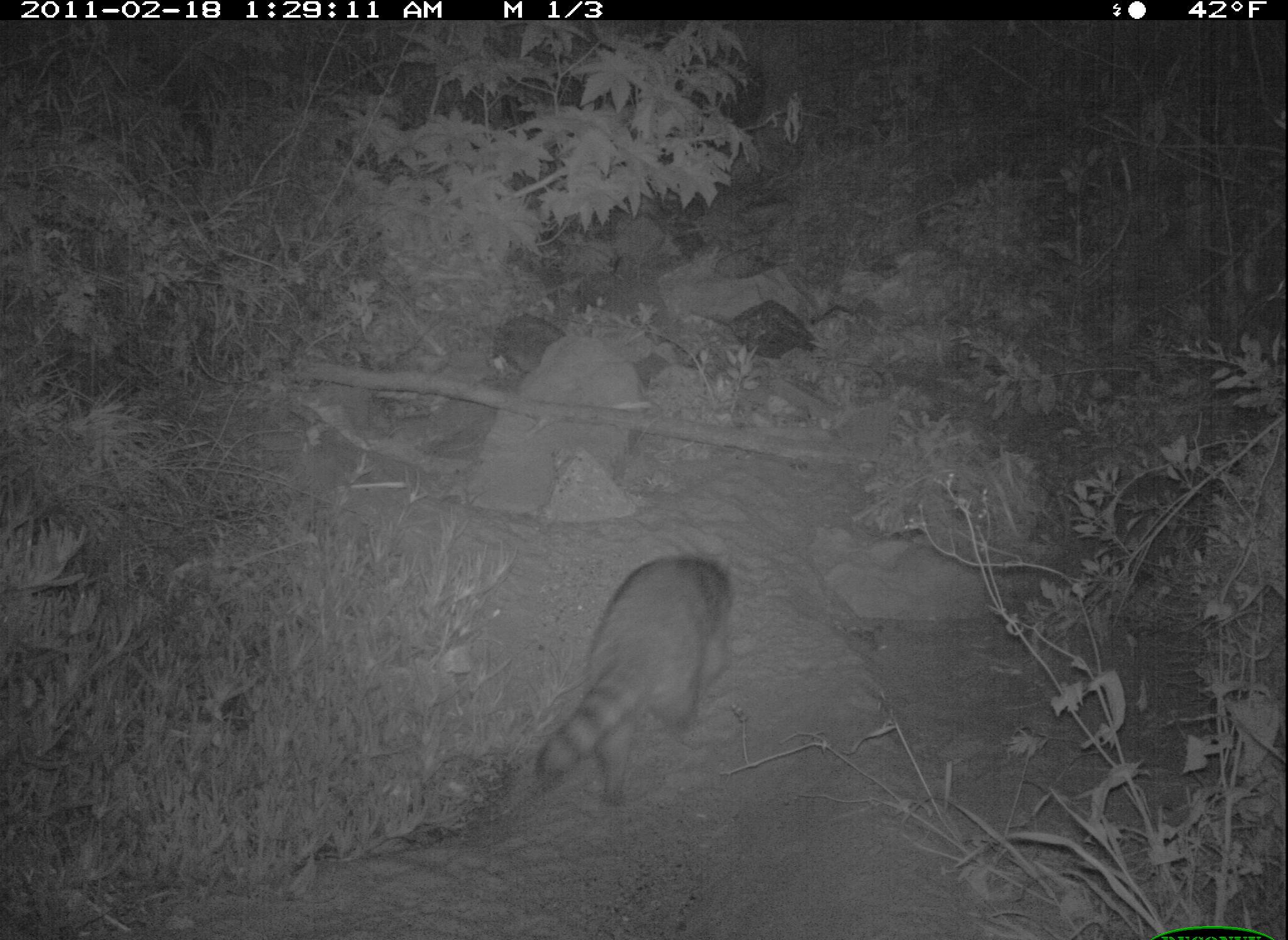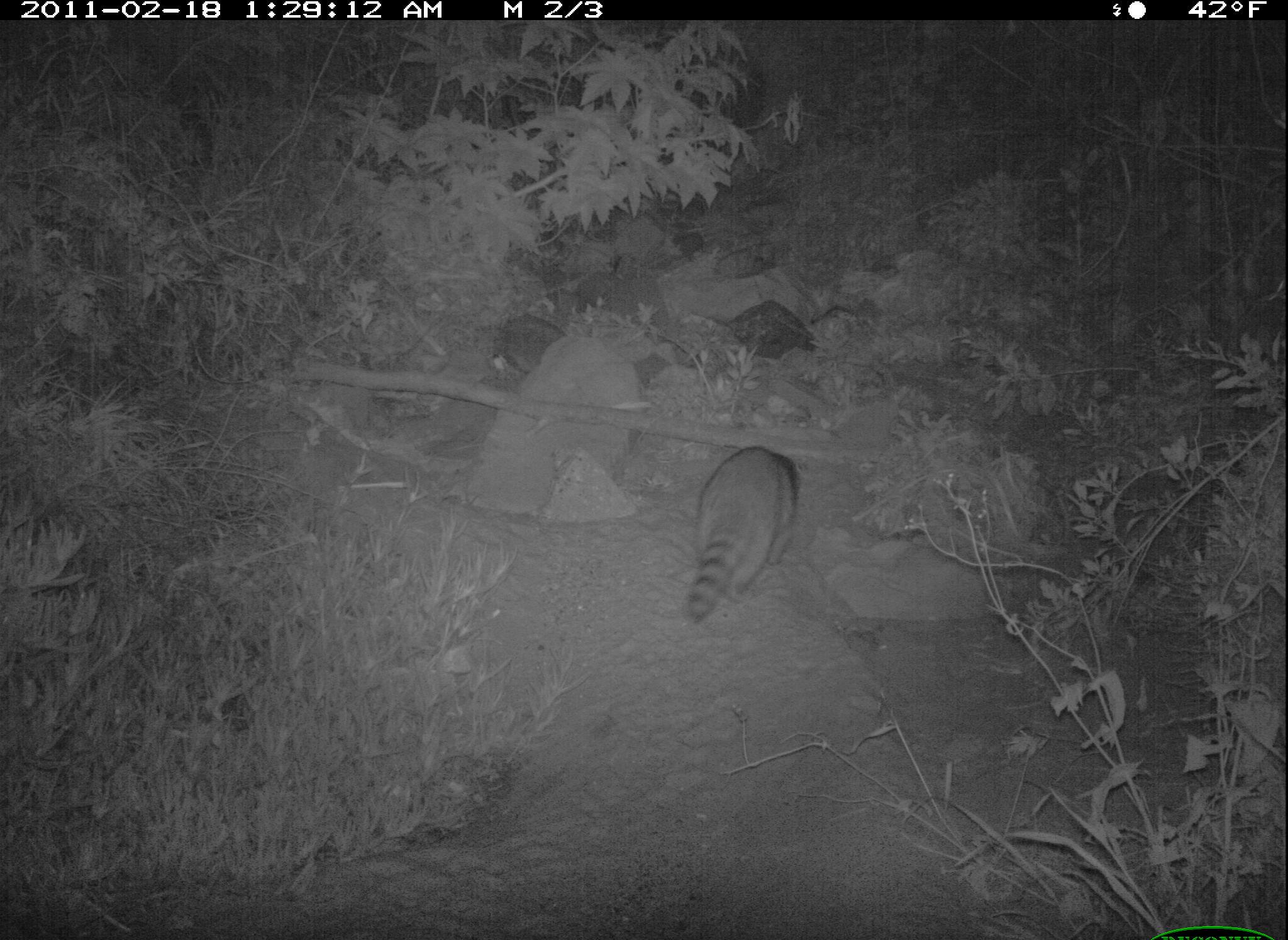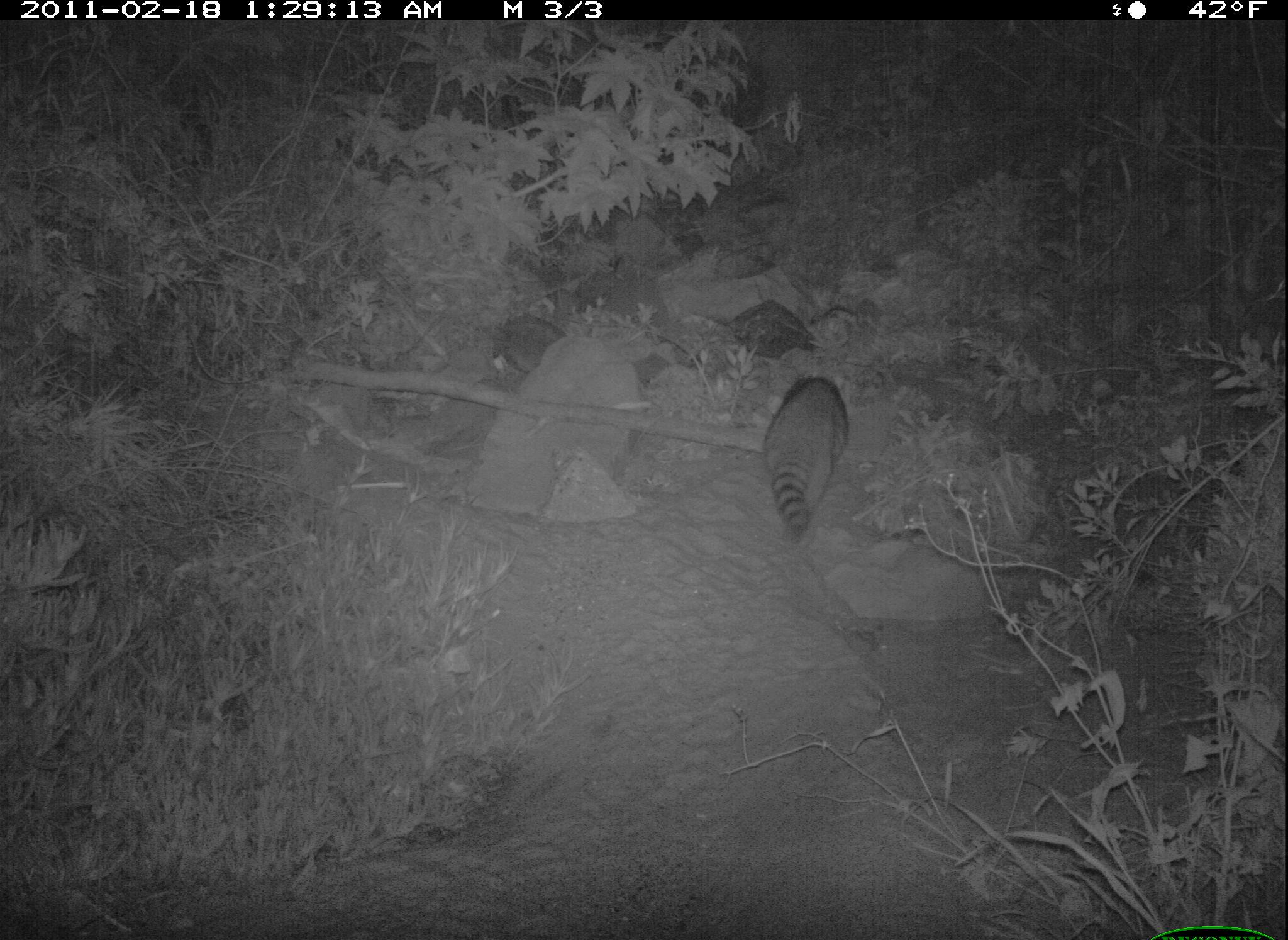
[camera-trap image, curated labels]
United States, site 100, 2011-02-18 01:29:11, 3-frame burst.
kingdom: Animalia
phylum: Chordata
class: Mammalia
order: Carnivora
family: Procyonidae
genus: Procyon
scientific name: Procyon lotor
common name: raccoon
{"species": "raccoon (Procyon lotor)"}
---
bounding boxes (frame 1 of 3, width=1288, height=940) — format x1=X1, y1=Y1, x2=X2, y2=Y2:
raccoon: x1=531, y1=554, x2=753, y2=818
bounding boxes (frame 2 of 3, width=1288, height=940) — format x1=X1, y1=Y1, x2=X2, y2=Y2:
raccoon: x1=668, y1=433, x2=821, y2=639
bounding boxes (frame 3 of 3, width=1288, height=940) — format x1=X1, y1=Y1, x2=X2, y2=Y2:
raccoon: x1=755, y1=364, x2=866, y2=552